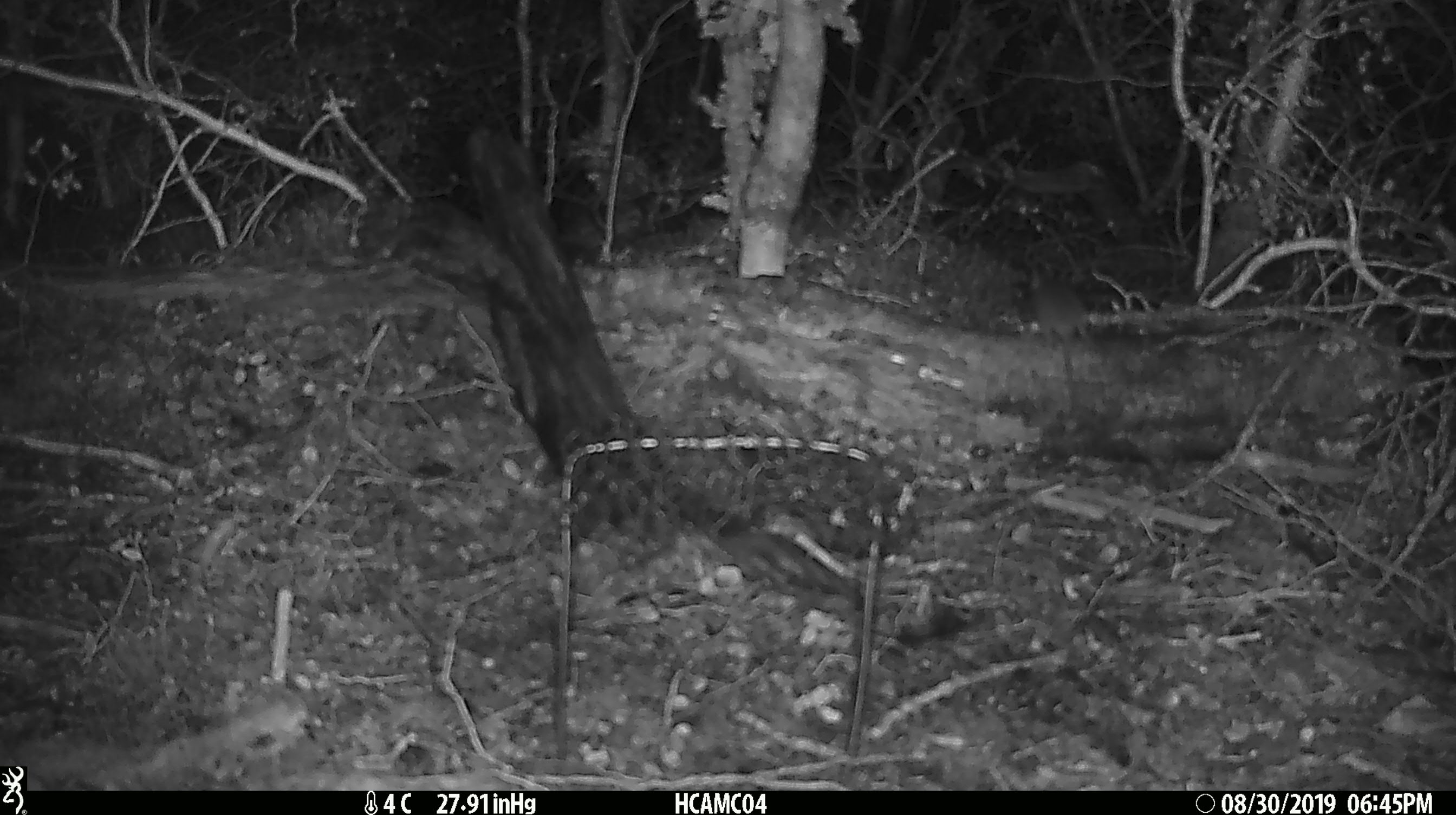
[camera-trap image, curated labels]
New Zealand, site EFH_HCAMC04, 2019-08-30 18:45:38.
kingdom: Animalia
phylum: Chordata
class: Mammalia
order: Rodentia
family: Muridae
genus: Mus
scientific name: Mus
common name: mouse